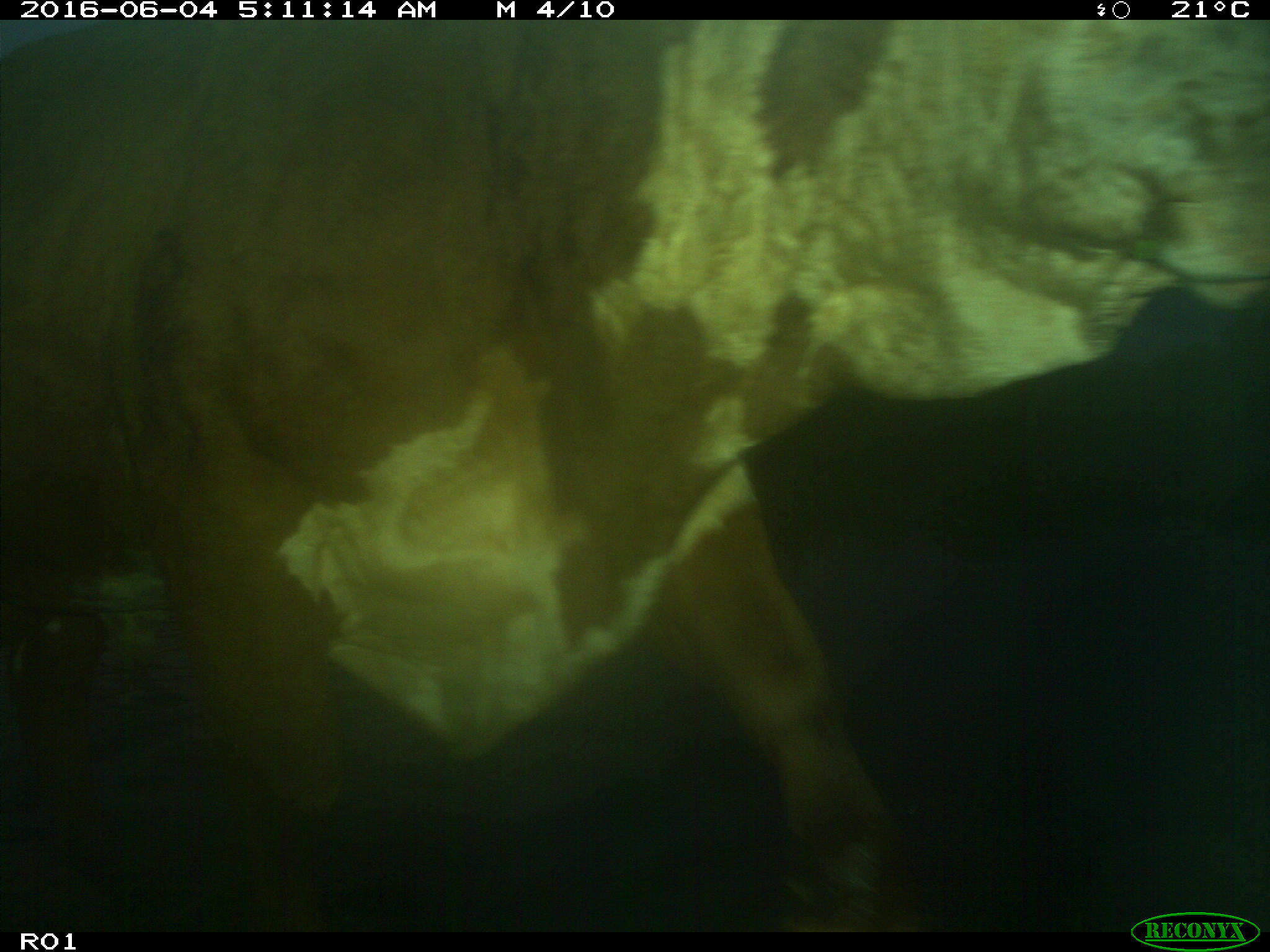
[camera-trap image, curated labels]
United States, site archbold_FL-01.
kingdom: Animalia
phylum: Chordata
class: Mammalia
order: Artiodactyla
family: Bovidae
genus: Bos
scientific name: Bos taurus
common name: domestic cow